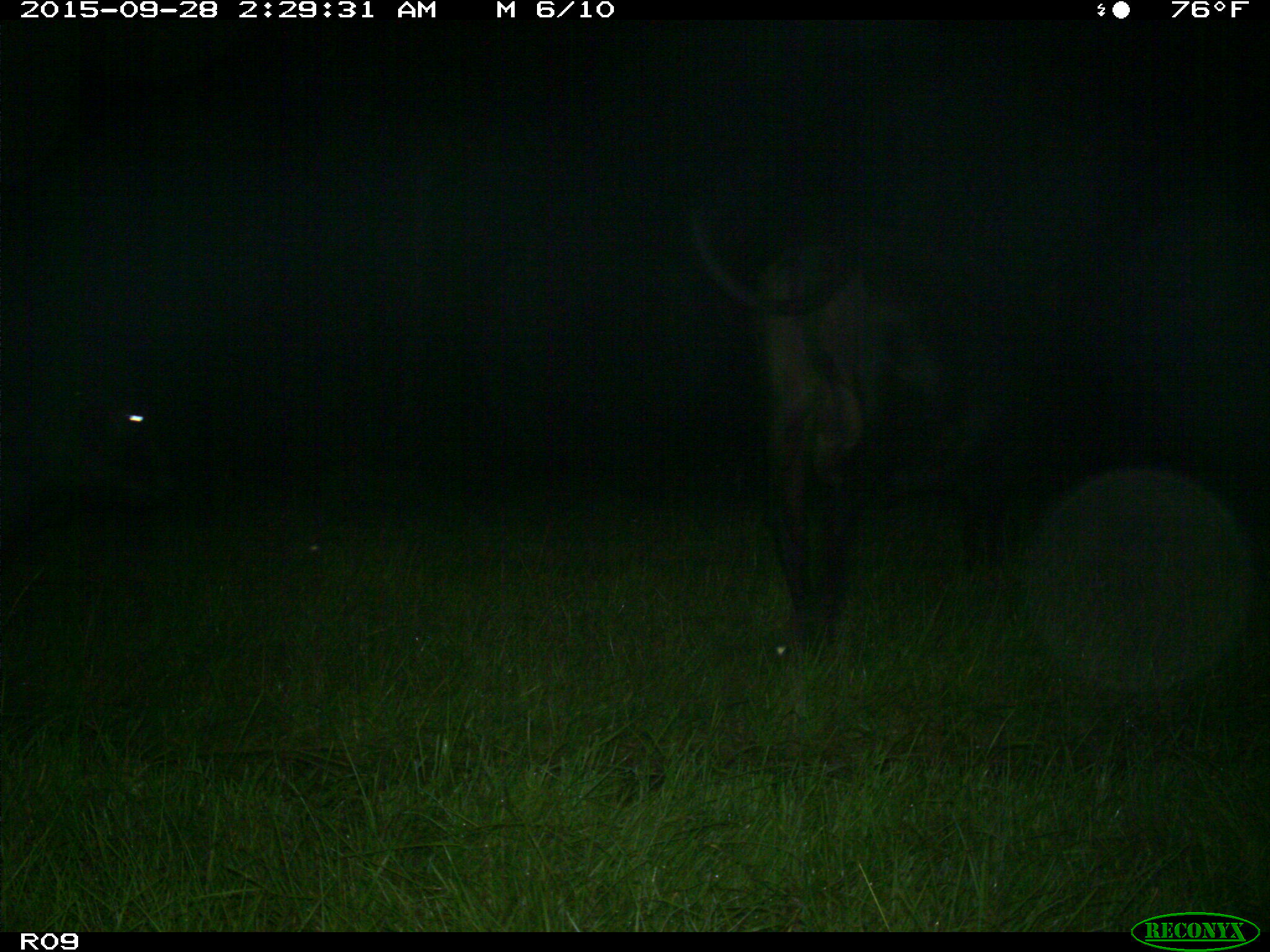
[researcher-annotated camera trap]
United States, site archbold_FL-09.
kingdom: Animalia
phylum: Chordata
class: Mammalia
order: Artiodactyla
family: Bovidae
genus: Bos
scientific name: Bos taurus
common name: domestic cow